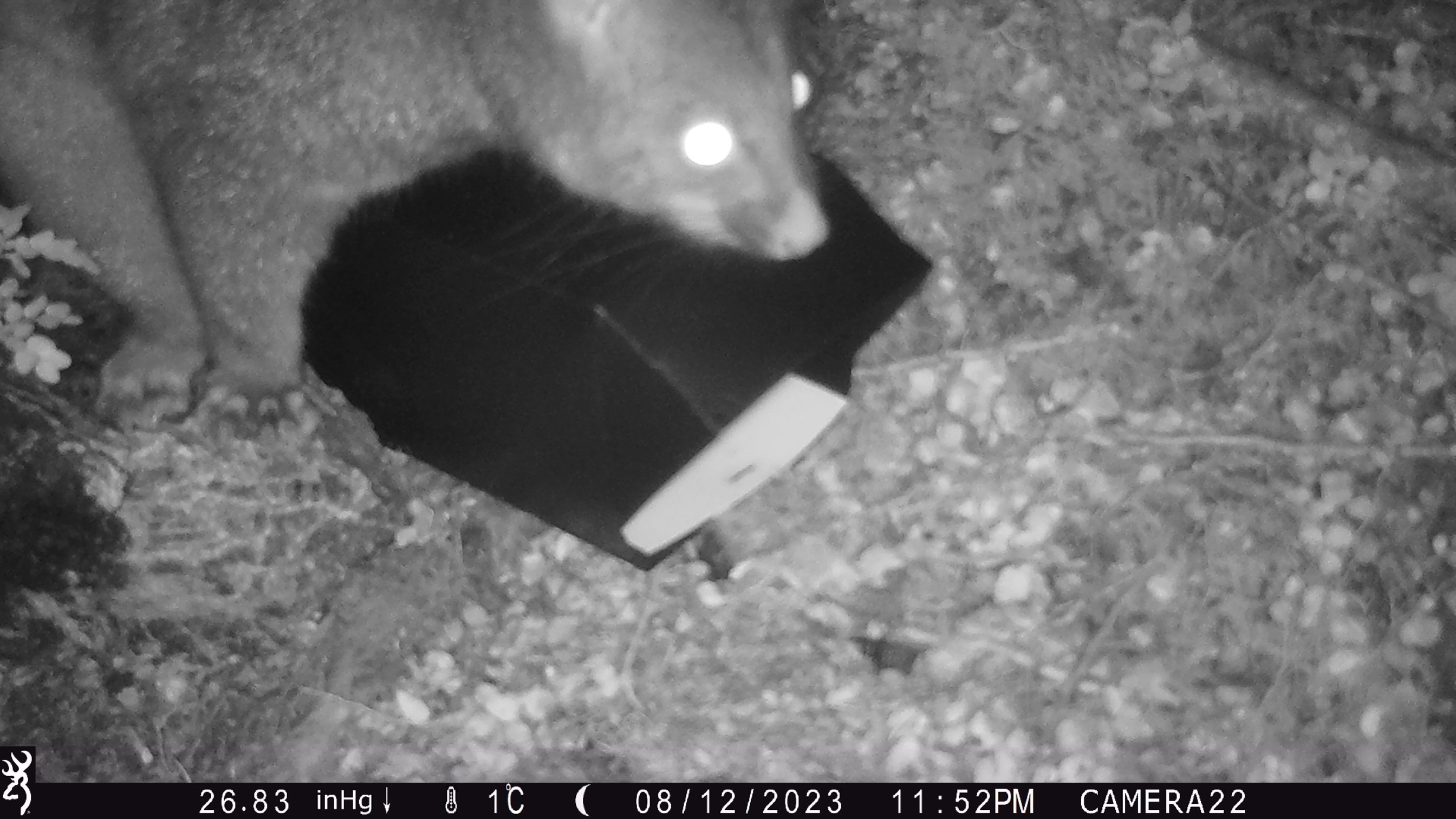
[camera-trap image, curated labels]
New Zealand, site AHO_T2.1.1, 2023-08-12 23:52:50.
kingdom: Animalia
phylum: Chordata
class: Mammalia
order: Carnivora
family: Mustelidae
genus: Mustela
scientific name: Mustela erminea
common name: stoat